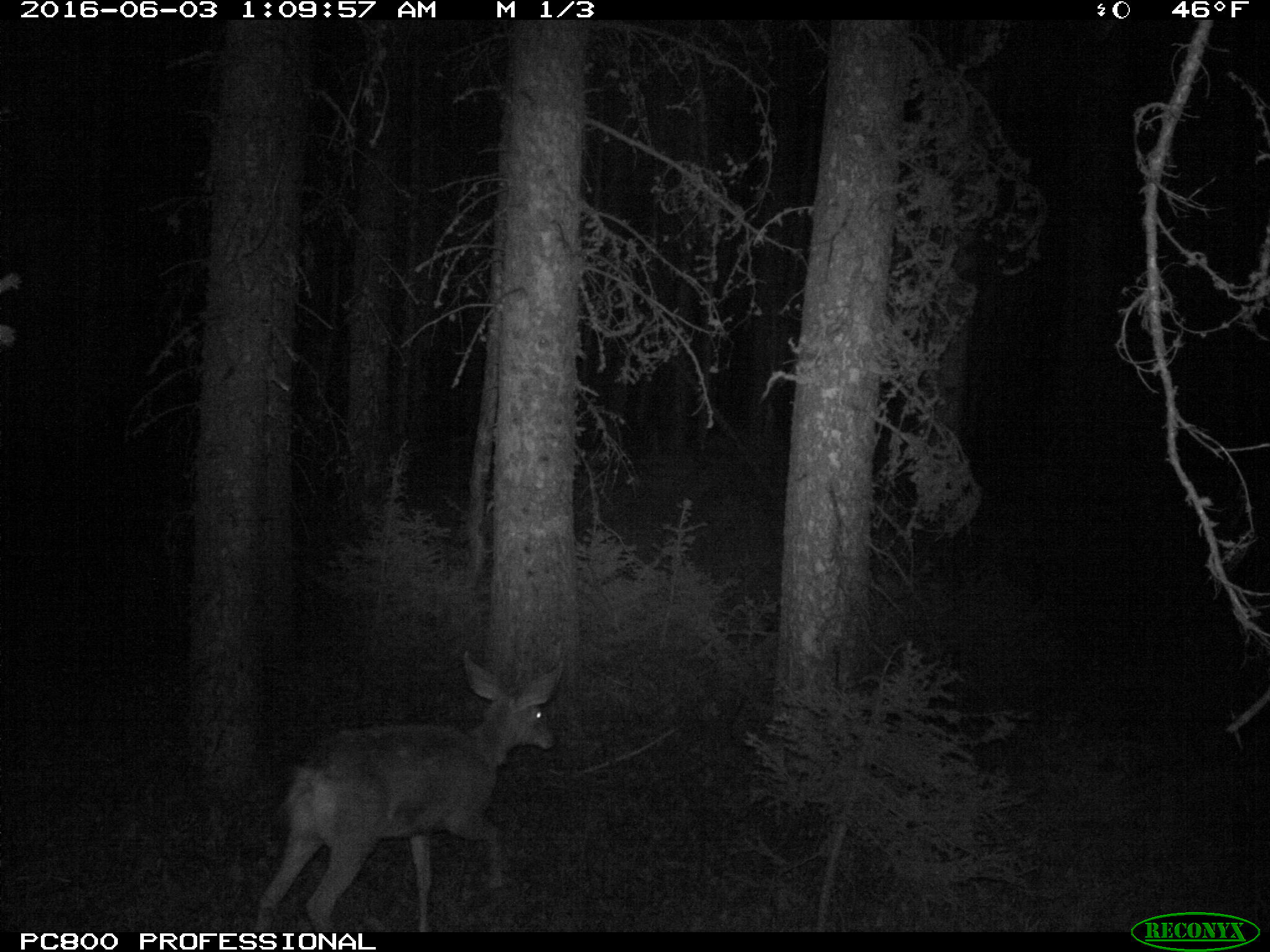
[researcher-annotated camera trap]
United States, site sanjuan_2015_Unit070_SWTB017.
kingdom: Animalia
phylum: Chordata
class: Mammalia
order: Artiodactyla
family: Cervidae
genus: Odocoileus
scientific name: Odocoileus hemionus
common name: mule deer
Odocoileus hemionus (mule deer).